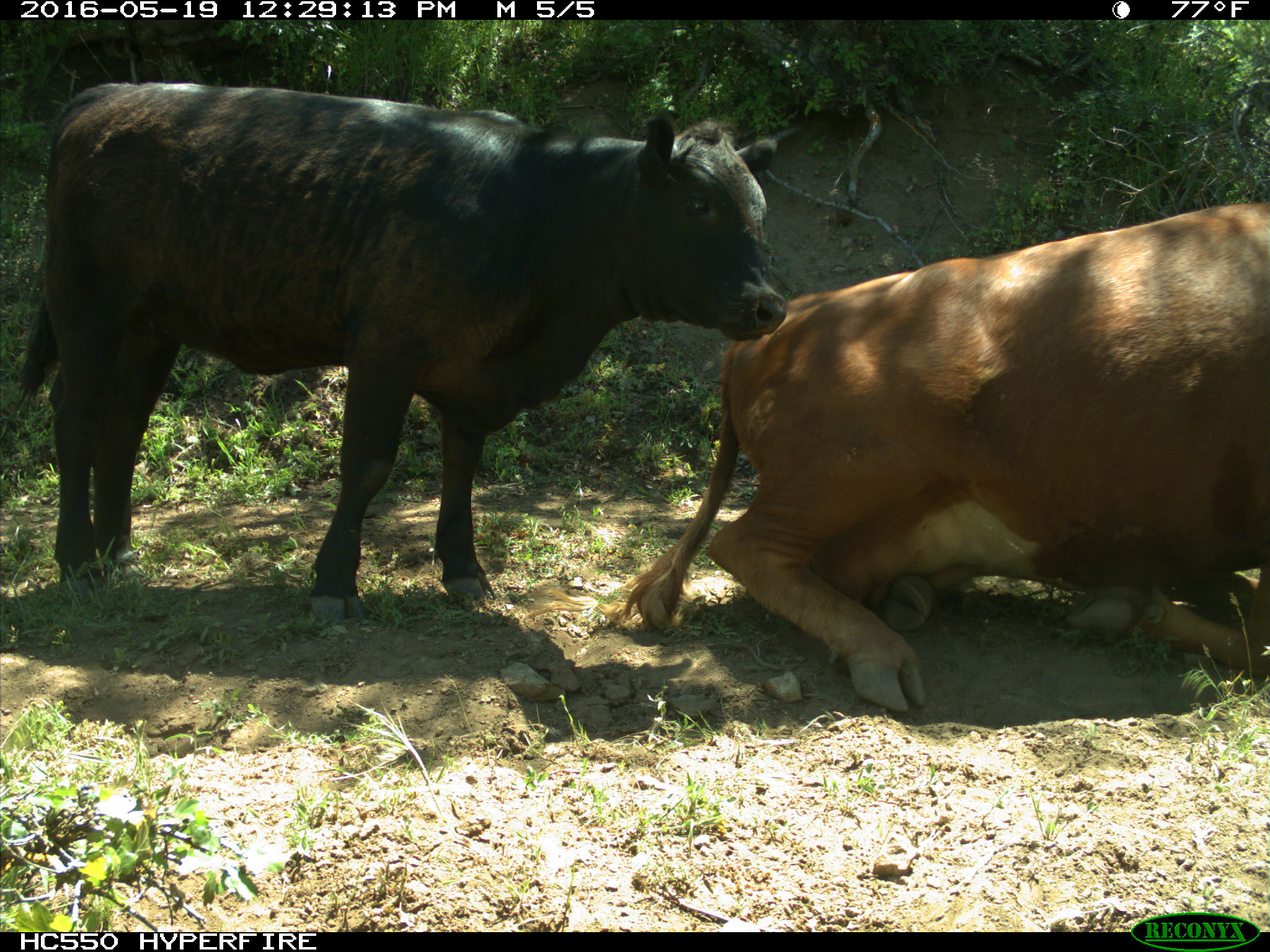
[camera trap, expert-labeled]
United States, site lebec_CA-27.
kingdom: Animalia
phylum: Chordata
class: Mammalia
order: Artiodactyla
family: Bovidae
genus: Bos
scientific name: Bos taurus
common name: domestic cow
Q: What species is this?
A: Bos taurus (domestic cow).